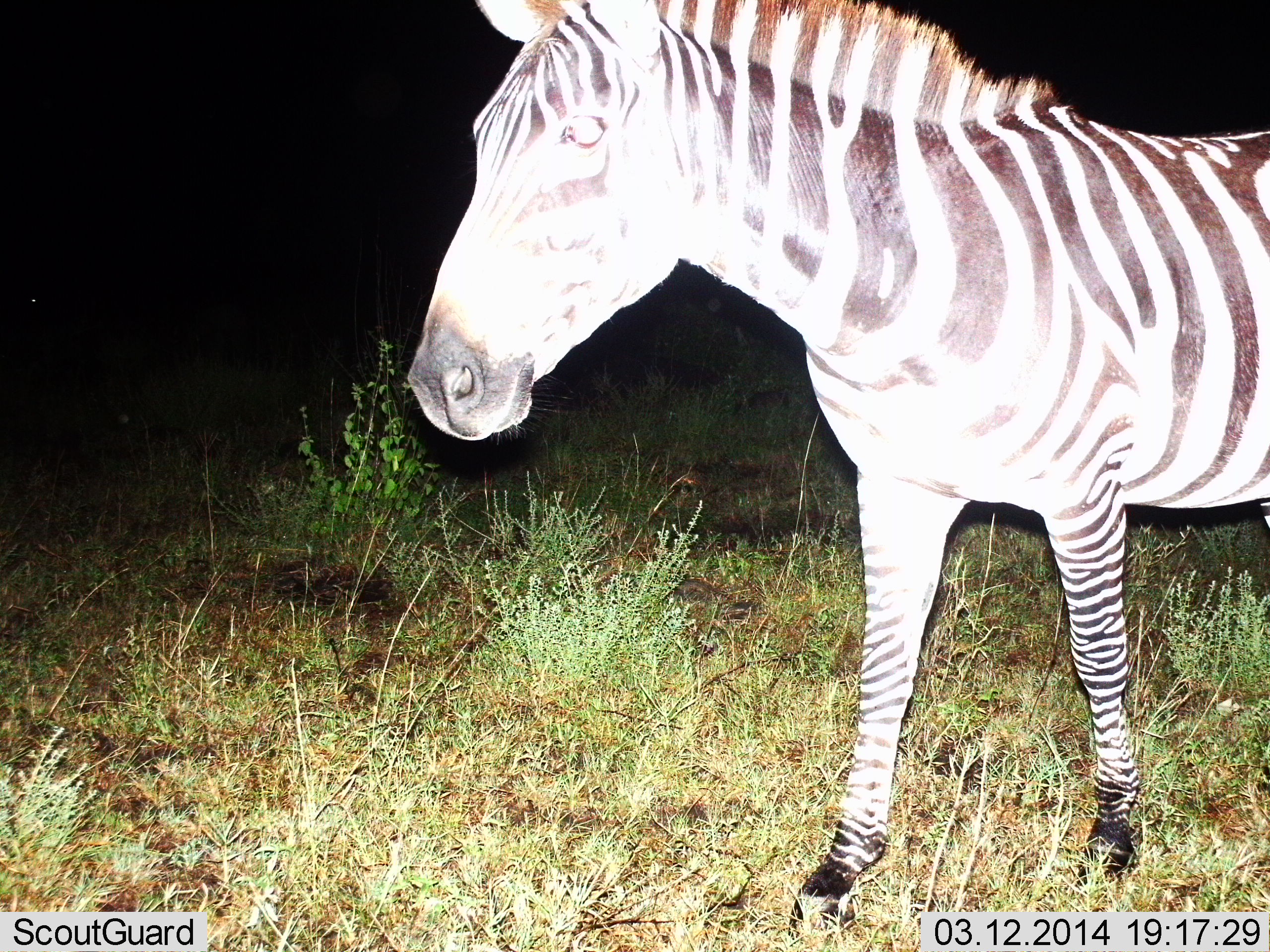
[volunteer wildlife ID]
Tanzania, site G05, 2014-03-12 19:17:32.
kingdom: Animalia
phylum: Chordata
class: Mammalia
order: Perissodactyla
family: Equidae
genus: Equus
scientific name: Equus quagga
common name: plains zebra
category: zebra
Zebra (plains zebra) (Equus quagga), count 1. Behavior (volunteer vote fractions): standing 76%, resting 0%, moving 29%, interacting 0%. Young present (vote fraction): 0%. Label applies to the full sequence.